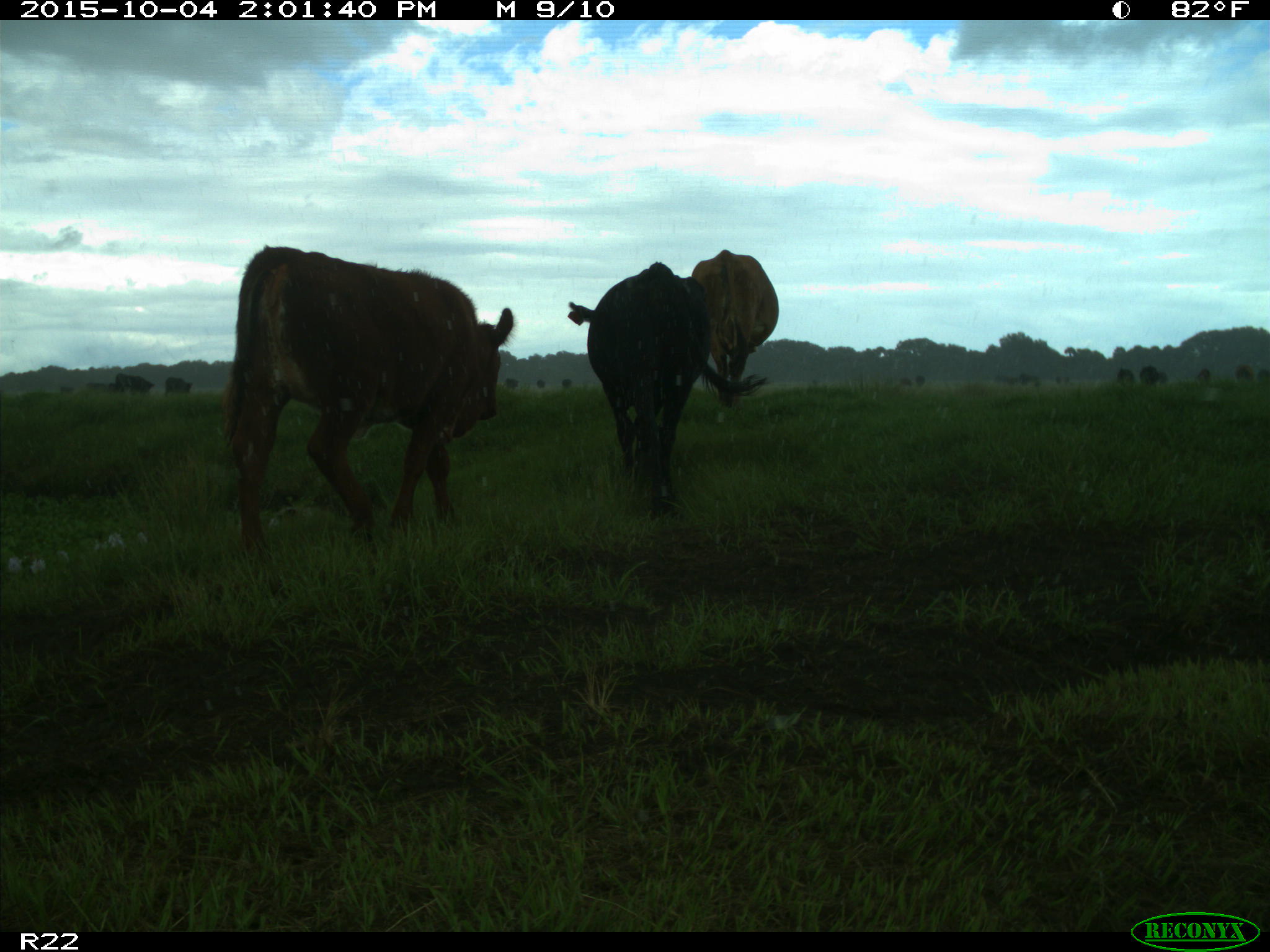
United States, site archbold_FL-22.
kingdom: Animalia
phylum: Chordata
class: Mammalia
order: Artiodactyla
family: Bovidae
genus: Bos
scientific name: Bos taurus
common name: domestic cow